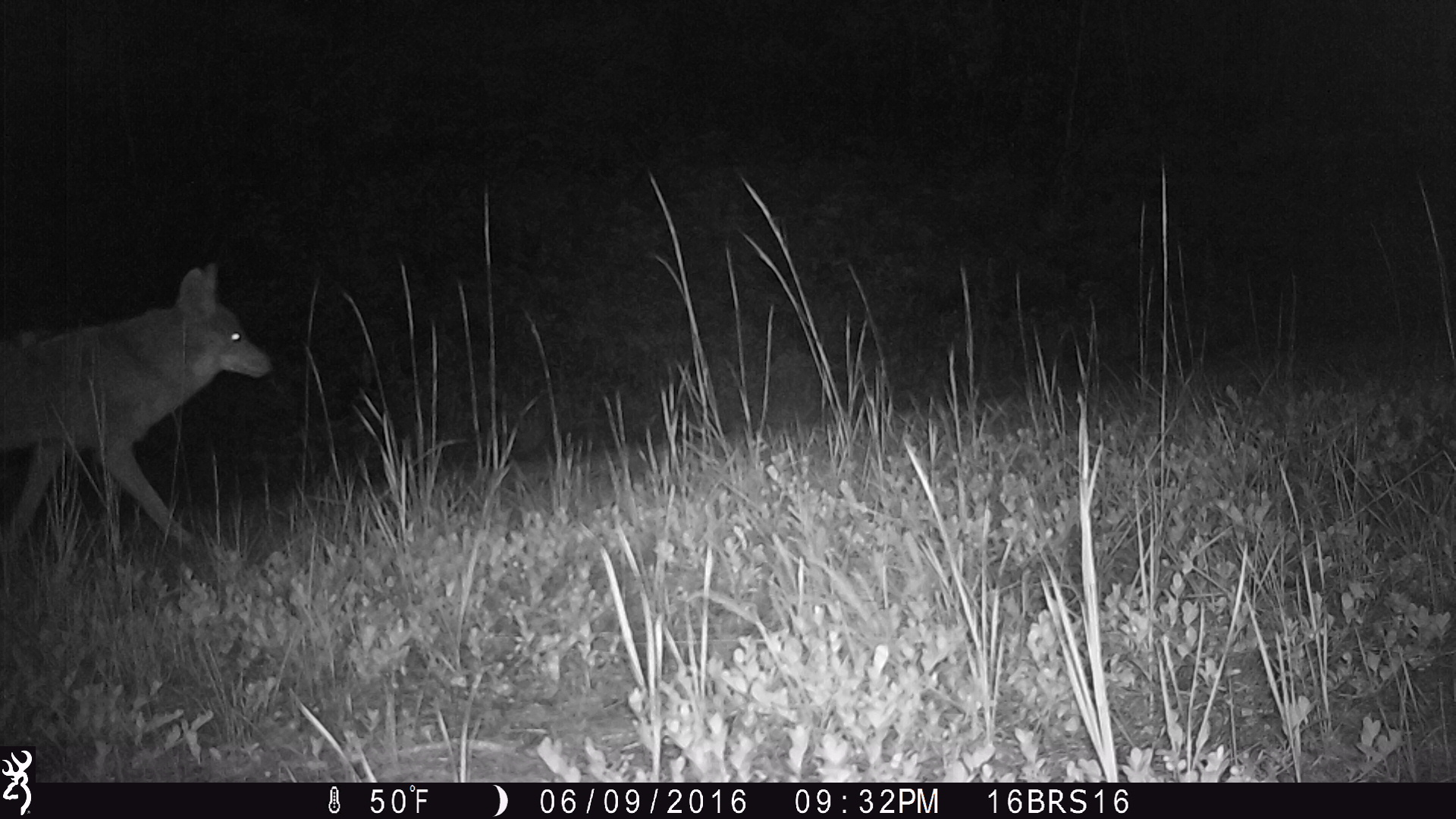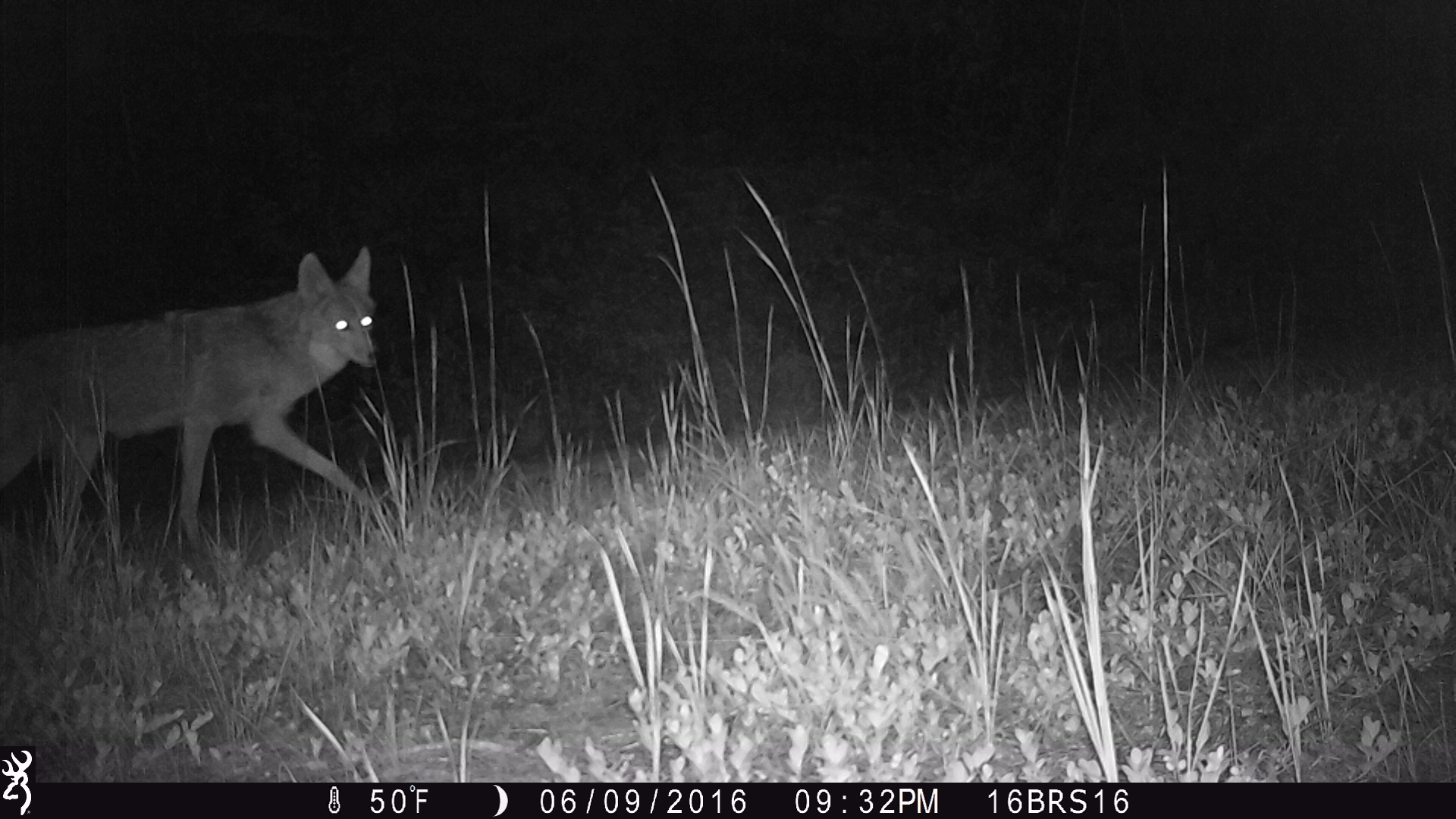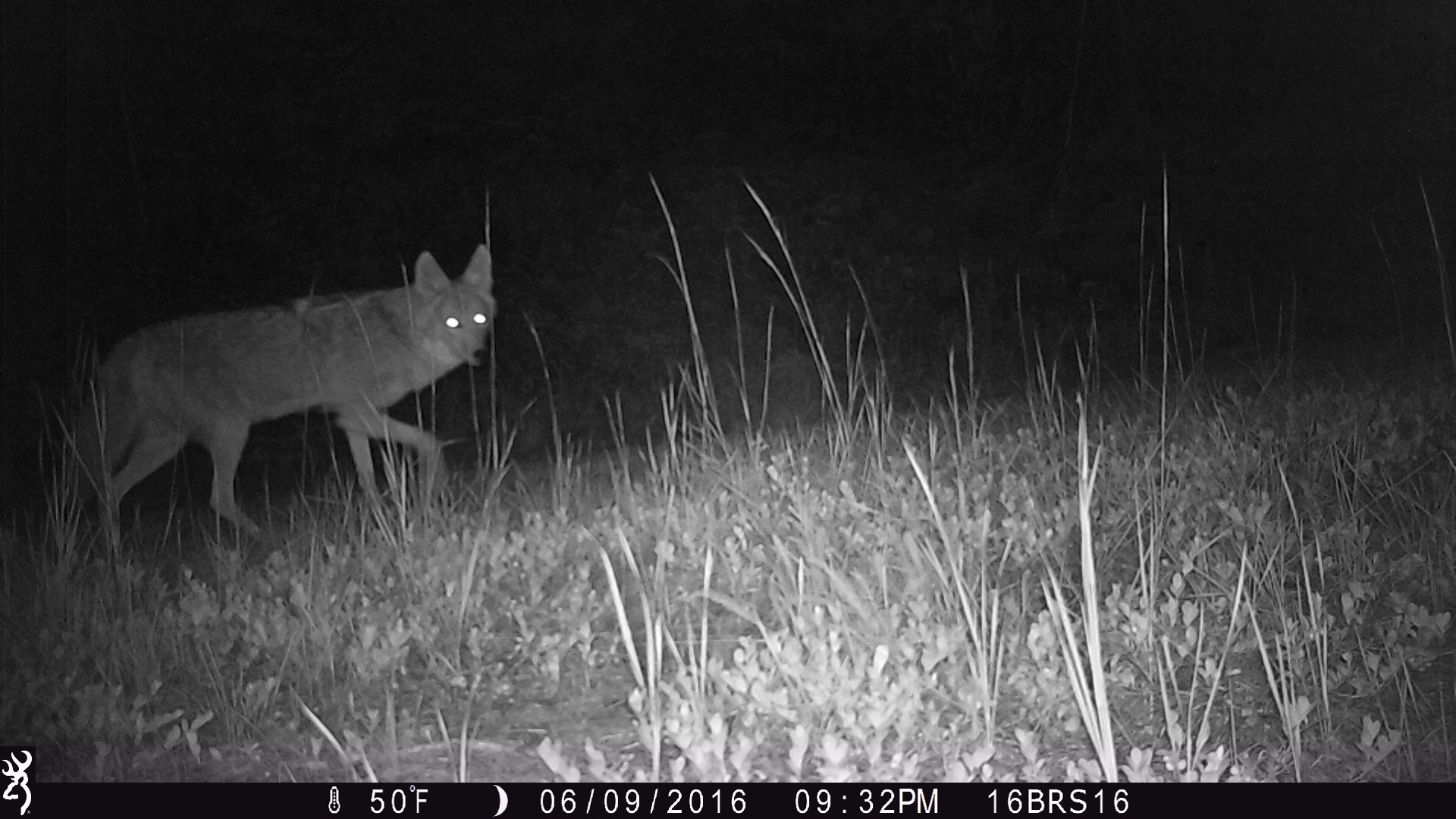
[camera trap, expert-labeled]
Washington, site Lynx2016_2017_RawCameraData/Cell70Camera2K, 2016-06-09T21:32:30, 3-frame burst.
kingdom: Animalia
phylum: Chordata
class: Mammalia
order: Carnivora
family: Canidae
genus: Canis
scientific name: Canis latrans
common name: coyote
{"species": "Canis latrans (coyote)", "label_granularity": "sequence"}